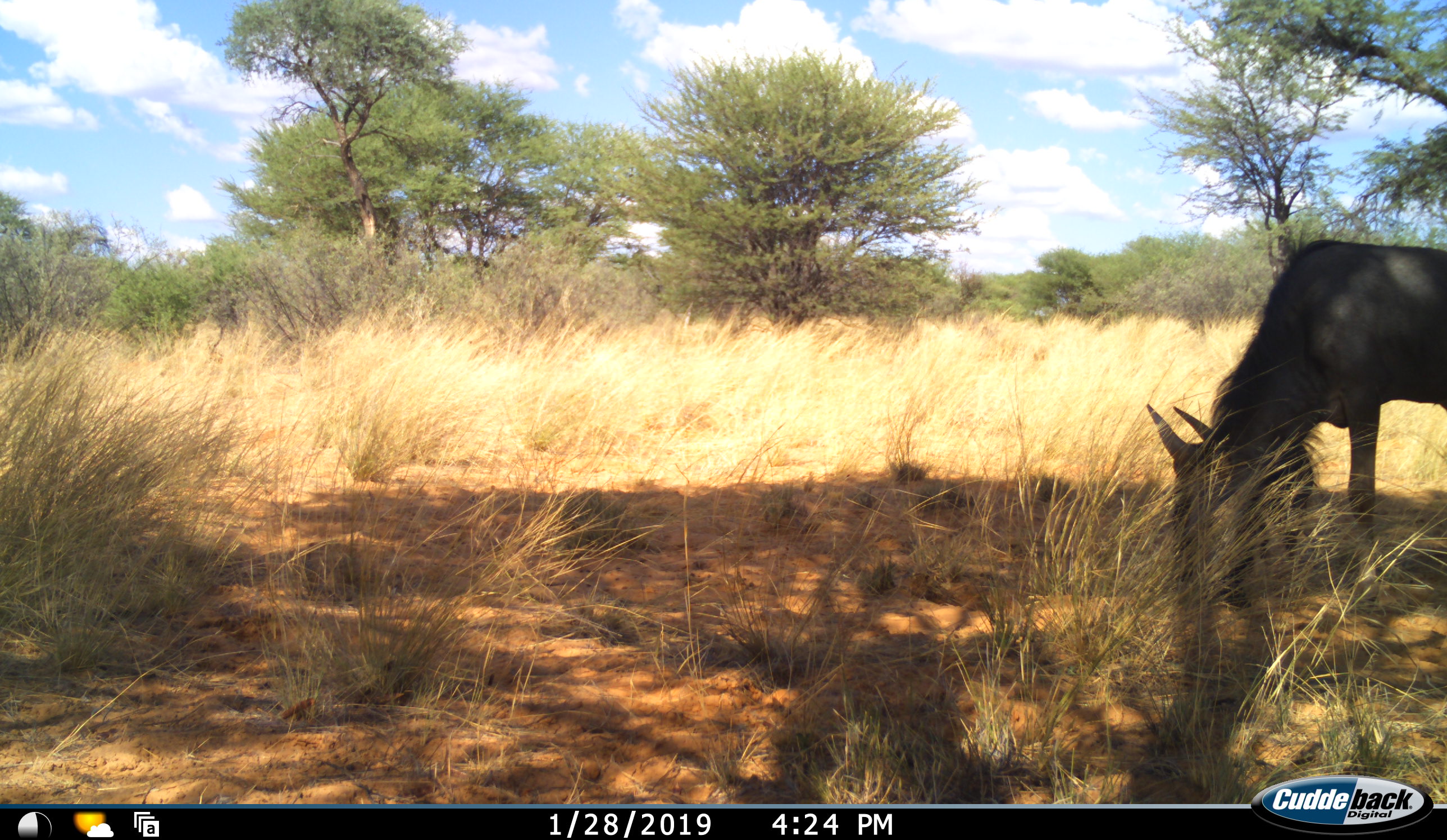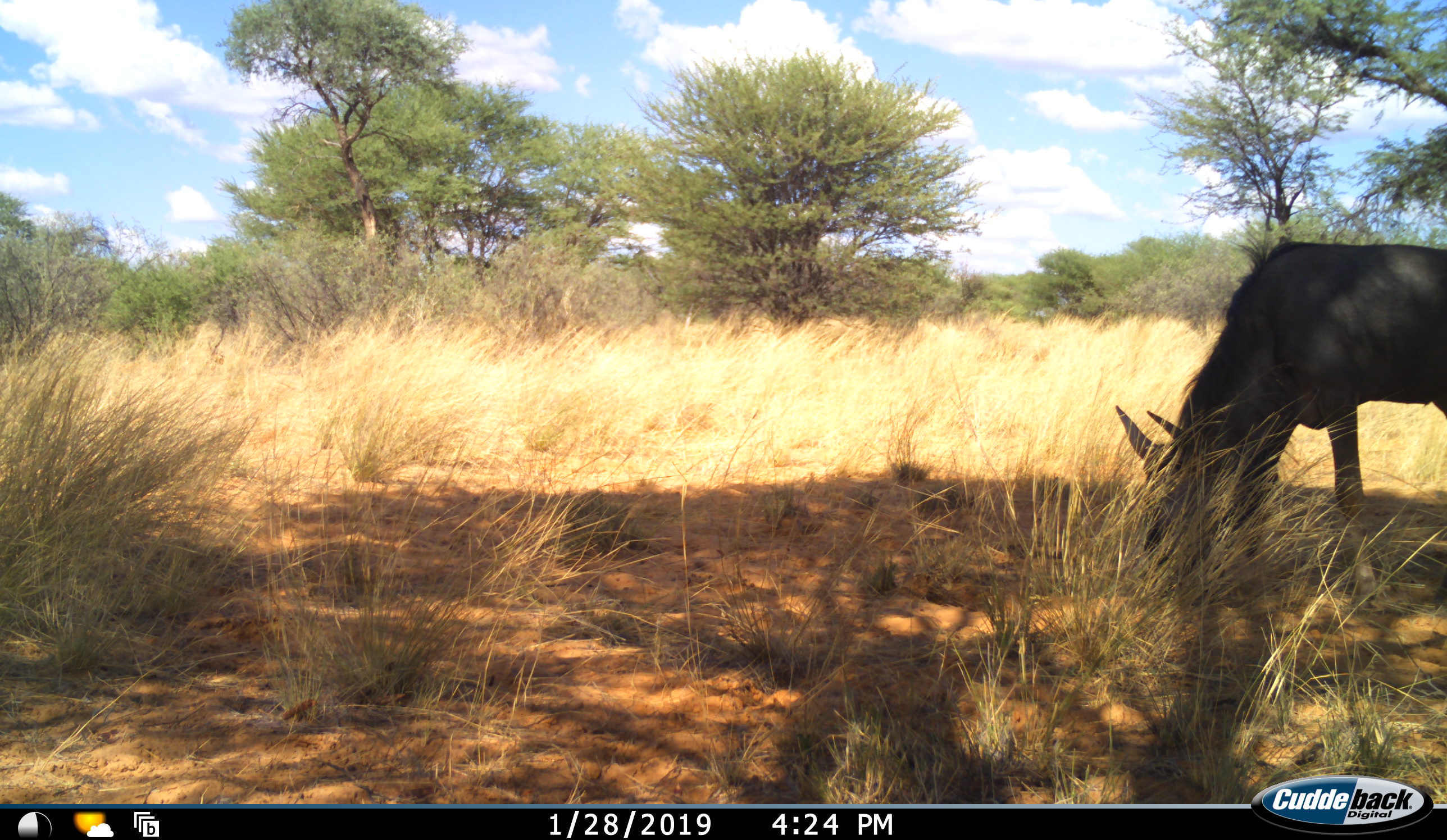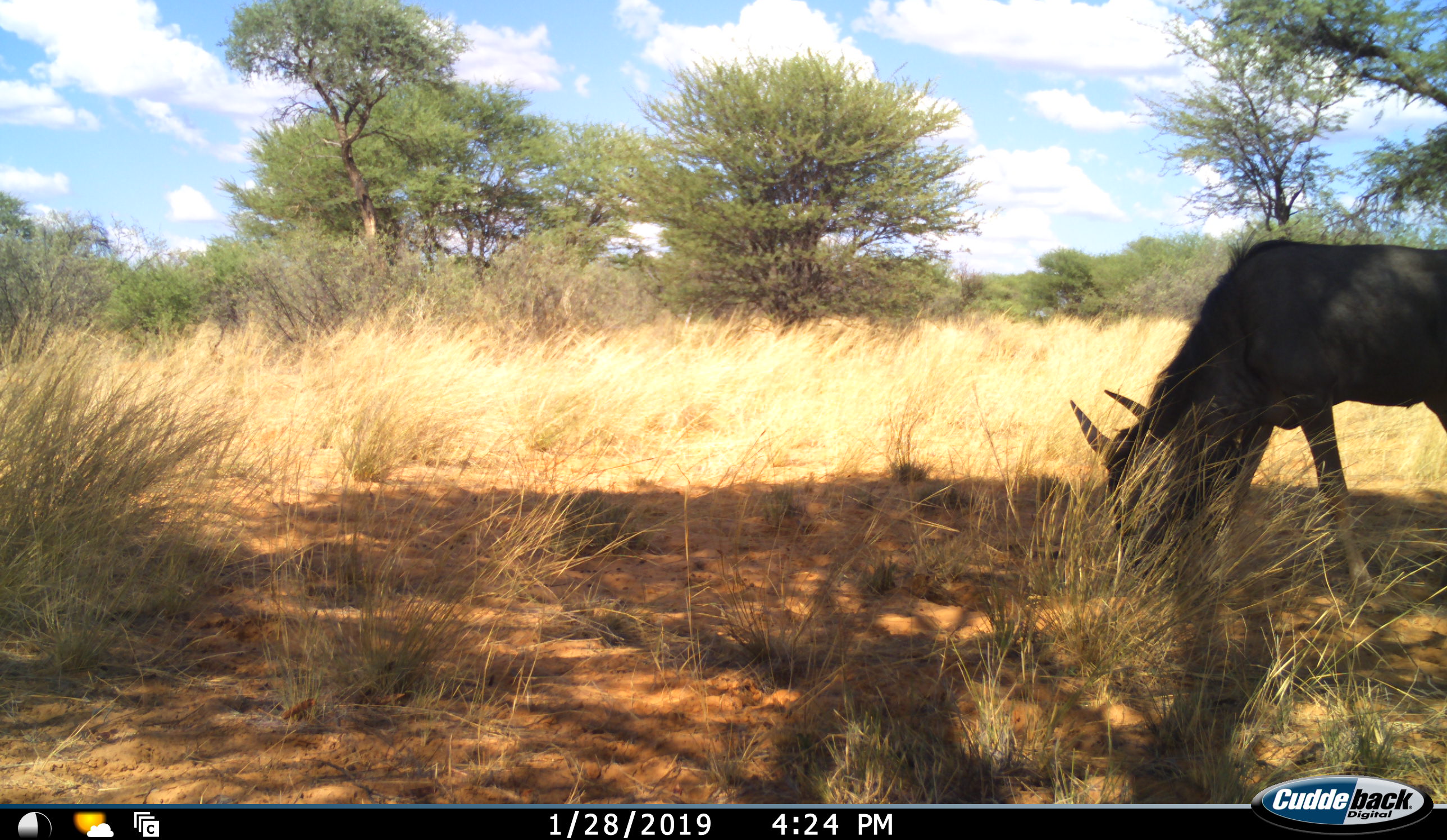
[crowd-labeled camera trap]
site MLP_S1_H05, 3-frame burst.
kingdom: Animalia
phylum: Chordata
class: Mammalia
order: Artiodactyla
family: Bovidae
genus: Connochaetes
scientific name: Connochaetes taurinus taurinus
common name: blue wildebeest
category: wildebeestblue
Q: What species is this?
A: Wildebeestblue (blue wildebeest) (Connochaetes taurinus taurinus).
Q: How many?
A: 1.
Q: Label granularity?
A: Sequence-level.